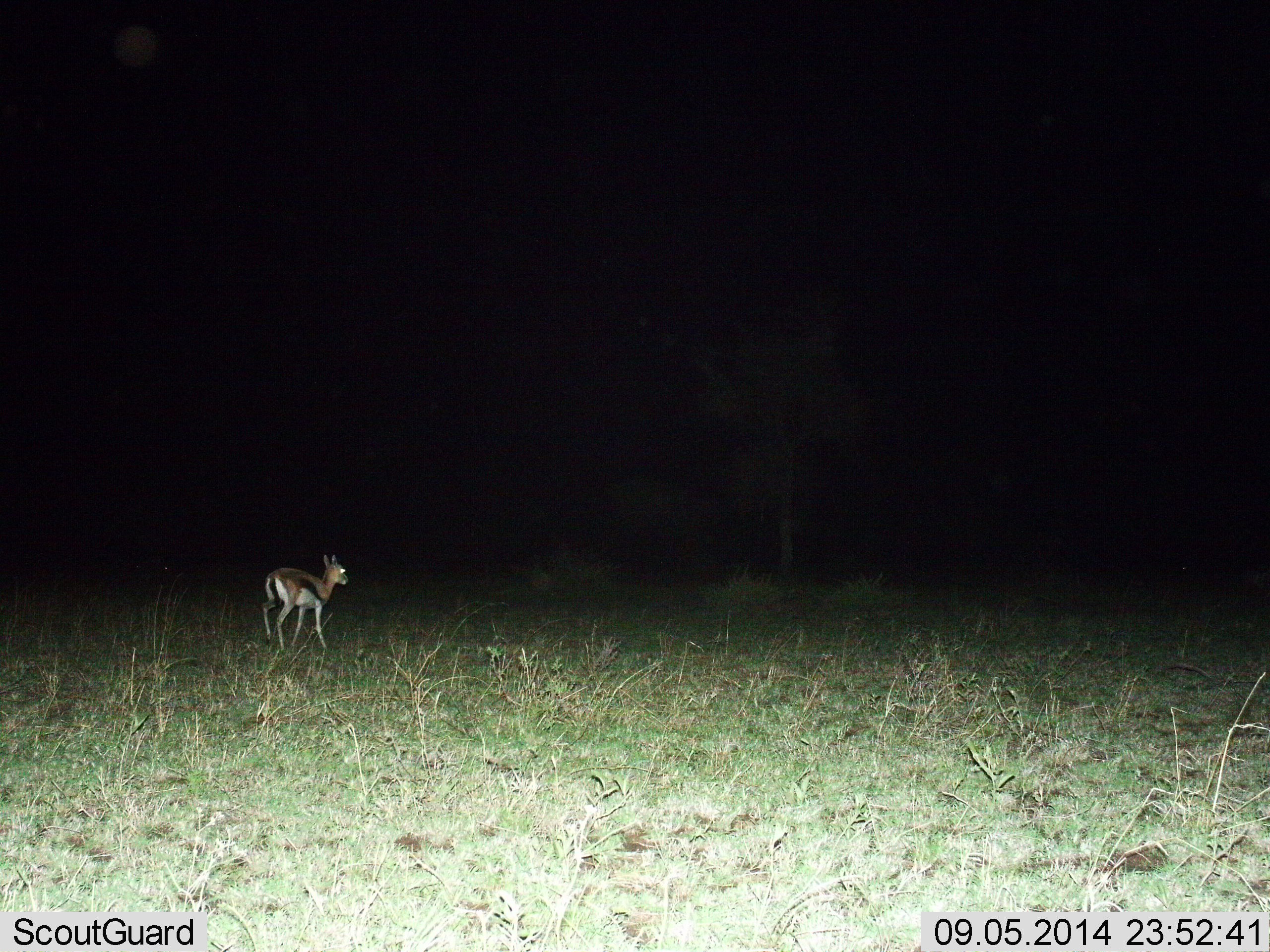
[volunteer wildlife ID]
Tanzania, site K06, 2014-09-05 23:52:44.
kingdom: Animalia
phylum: Chordata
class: Mammalia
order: Artiodactyla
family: Bovidae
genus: Eudorcas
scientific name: Eudorcas thomsonii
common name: thomson's gazelle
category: gazellethomsons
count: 1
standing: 64%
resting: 0%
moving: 36%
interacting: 0%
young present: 9%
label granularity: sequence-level